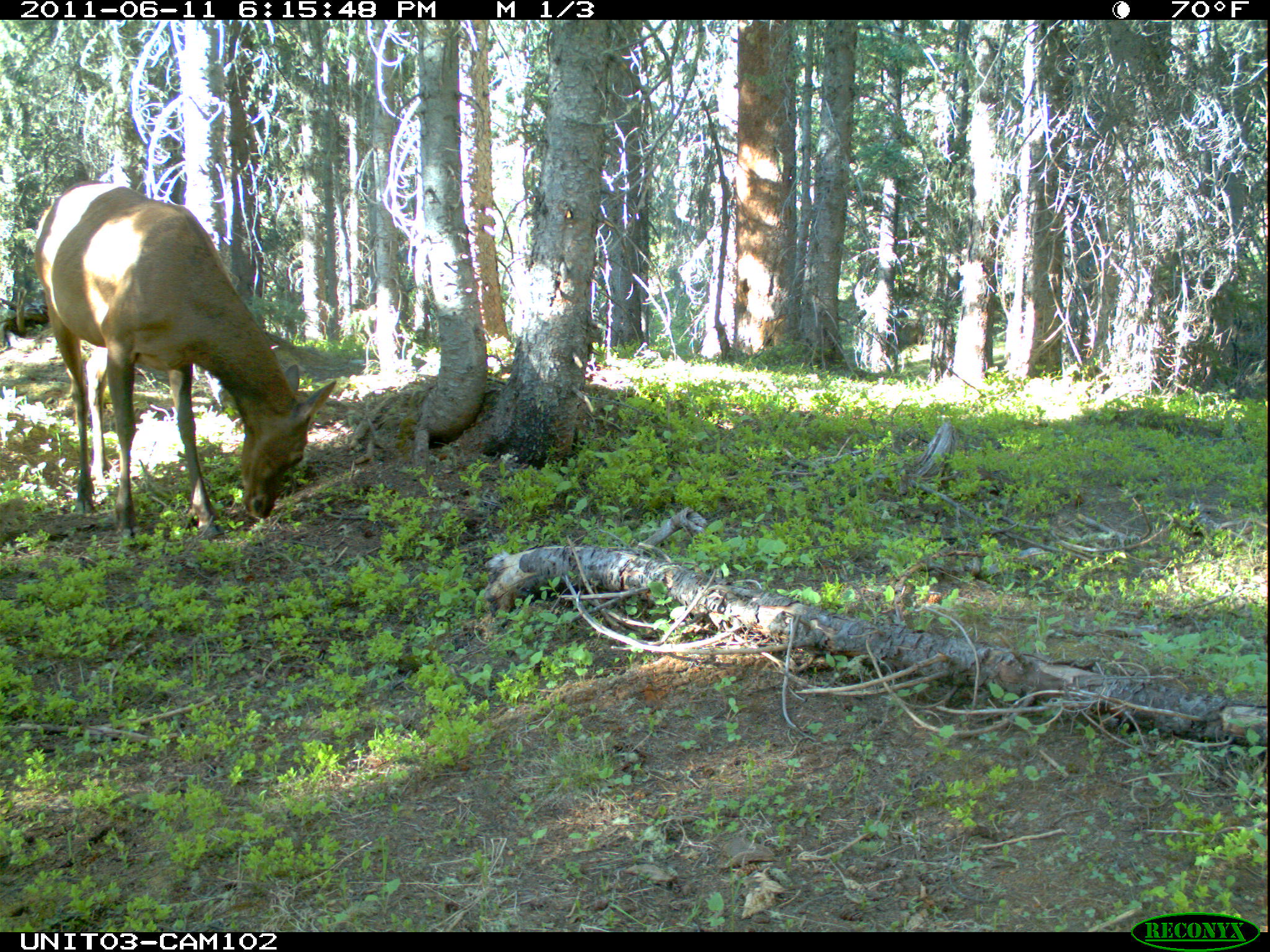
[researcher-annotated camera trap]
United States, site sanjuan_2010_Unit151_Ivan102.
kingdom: Animalia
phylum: Chordata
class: Mammalia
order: Artiodactyla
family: Cervidae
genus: Cervus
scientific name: Cervus elaphus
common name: red deer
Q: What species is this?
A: Cervus elaphus (red deer).